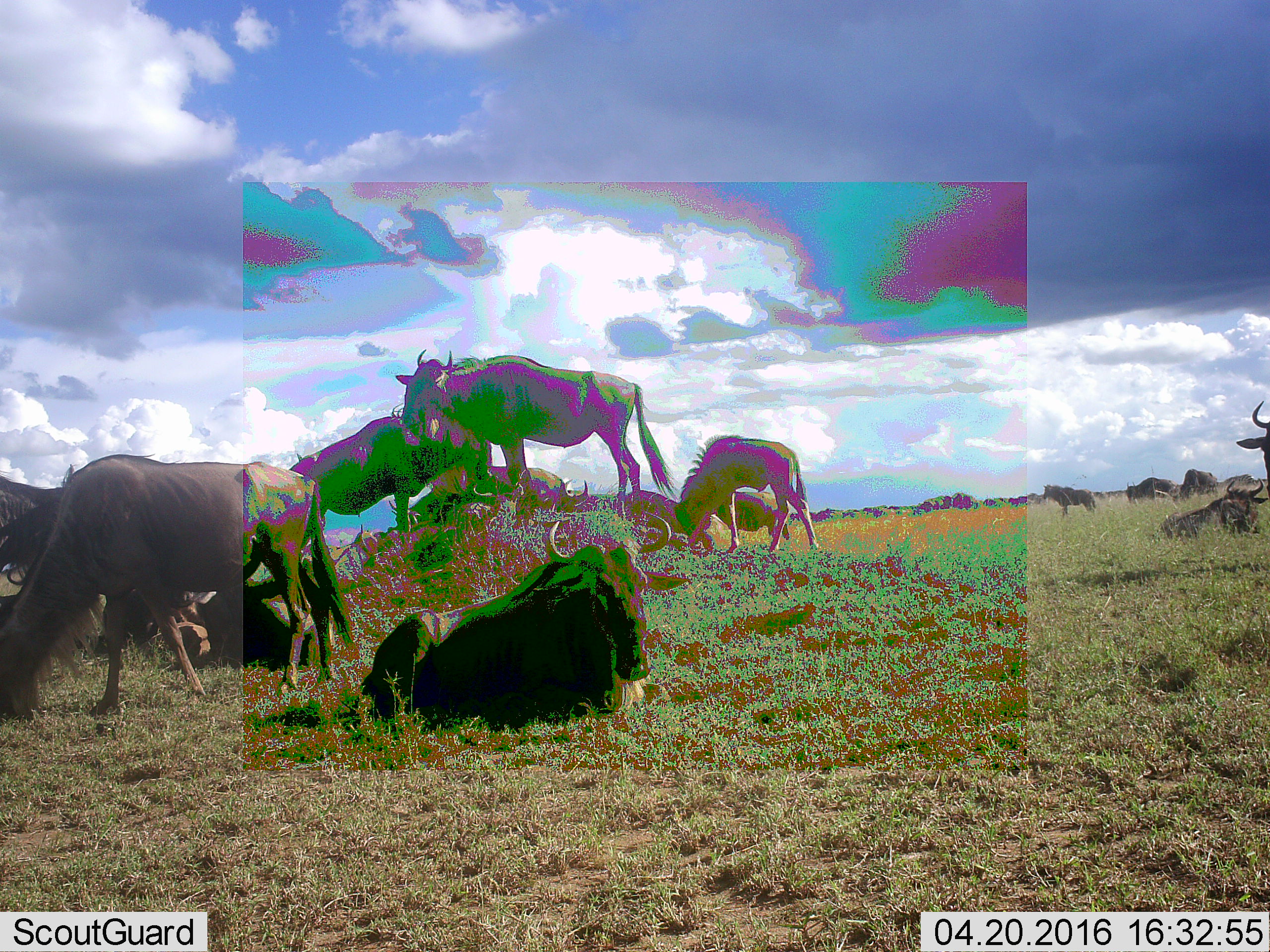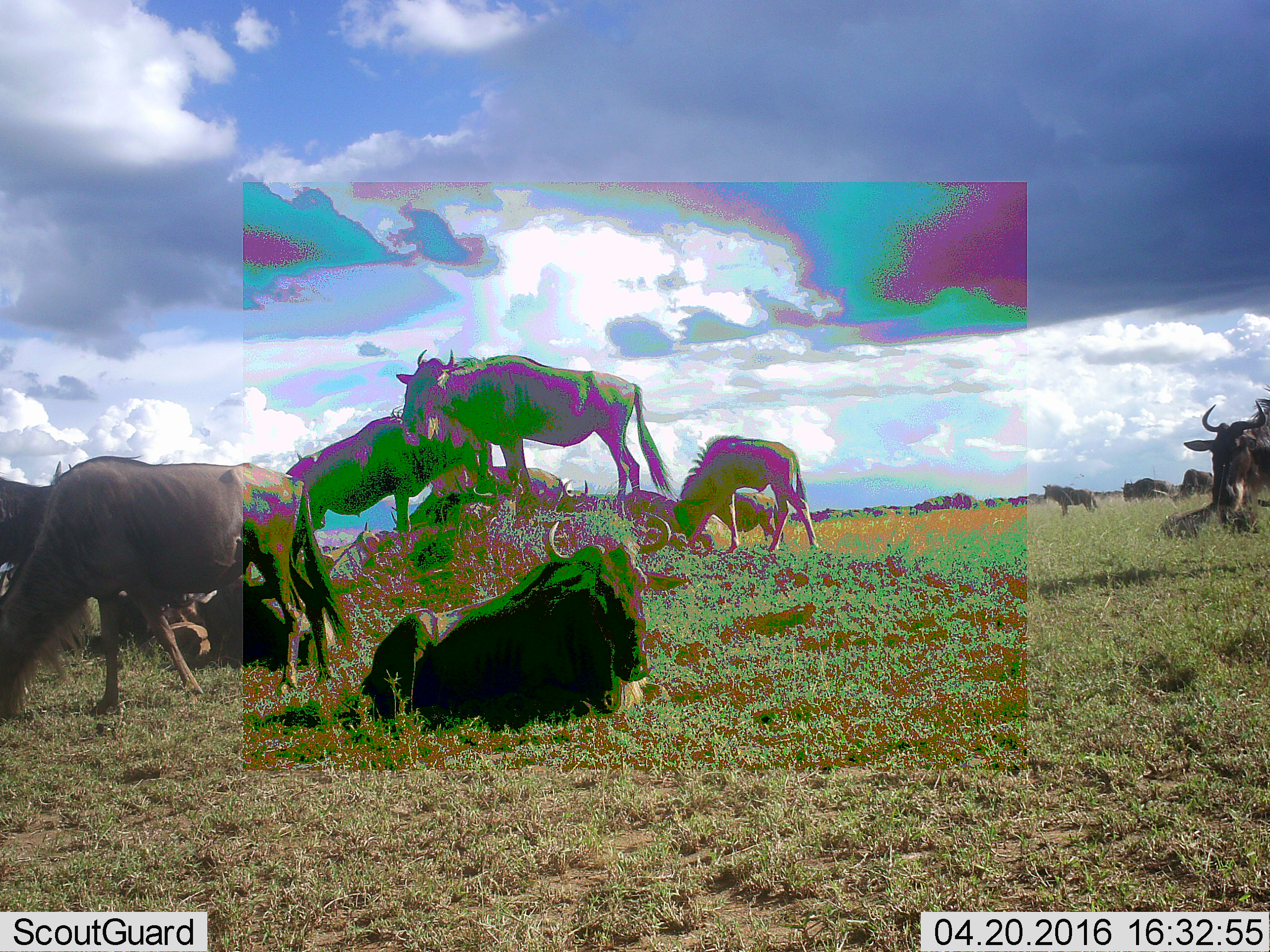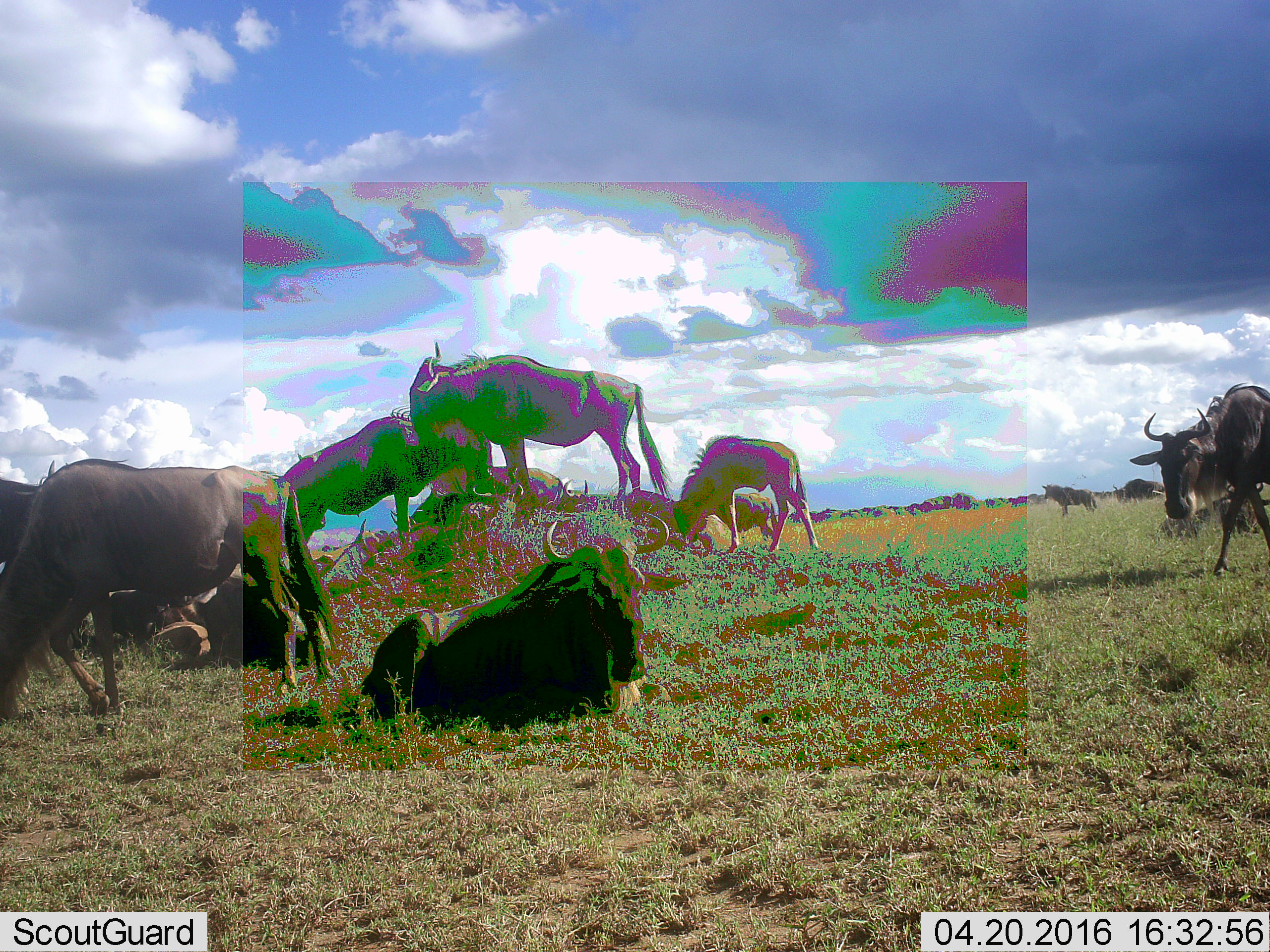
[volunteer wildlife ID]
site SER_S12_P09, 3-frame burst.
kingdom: Animalia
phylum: Chordata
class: Mammalia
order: Artiodactyla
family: Bovidae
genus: Connochaetes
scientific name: Connochaetes taurinus taurinus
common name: blue wildebeest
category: wildebeestblue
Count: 11-50.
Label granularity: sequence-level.